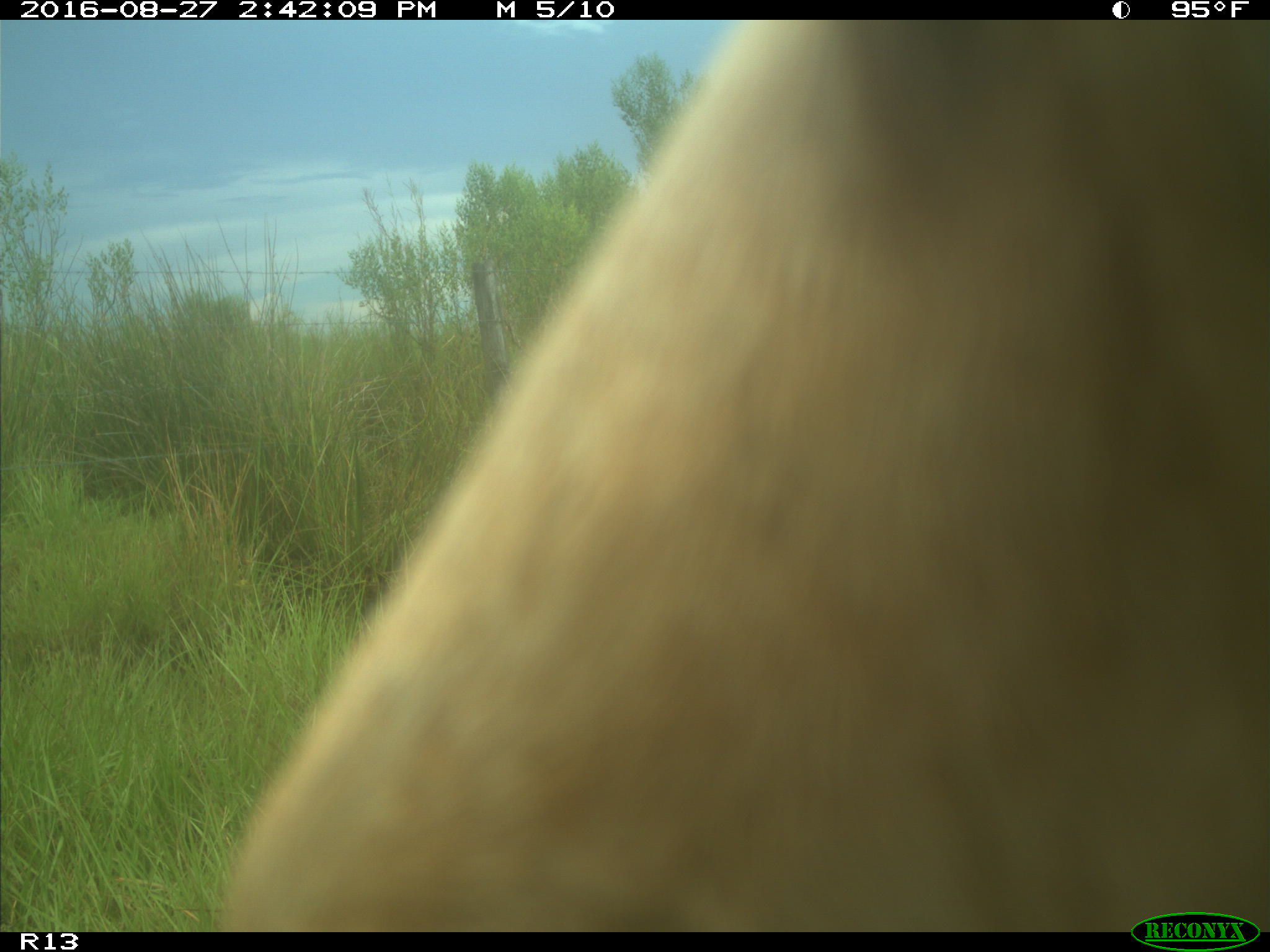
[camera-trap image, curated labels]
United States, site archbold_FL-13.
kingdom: Animalia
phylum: Chordata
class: Mammalia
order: Artiodactyla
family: Bovidae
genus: Bos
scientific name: Bos taurus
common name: domestic cow